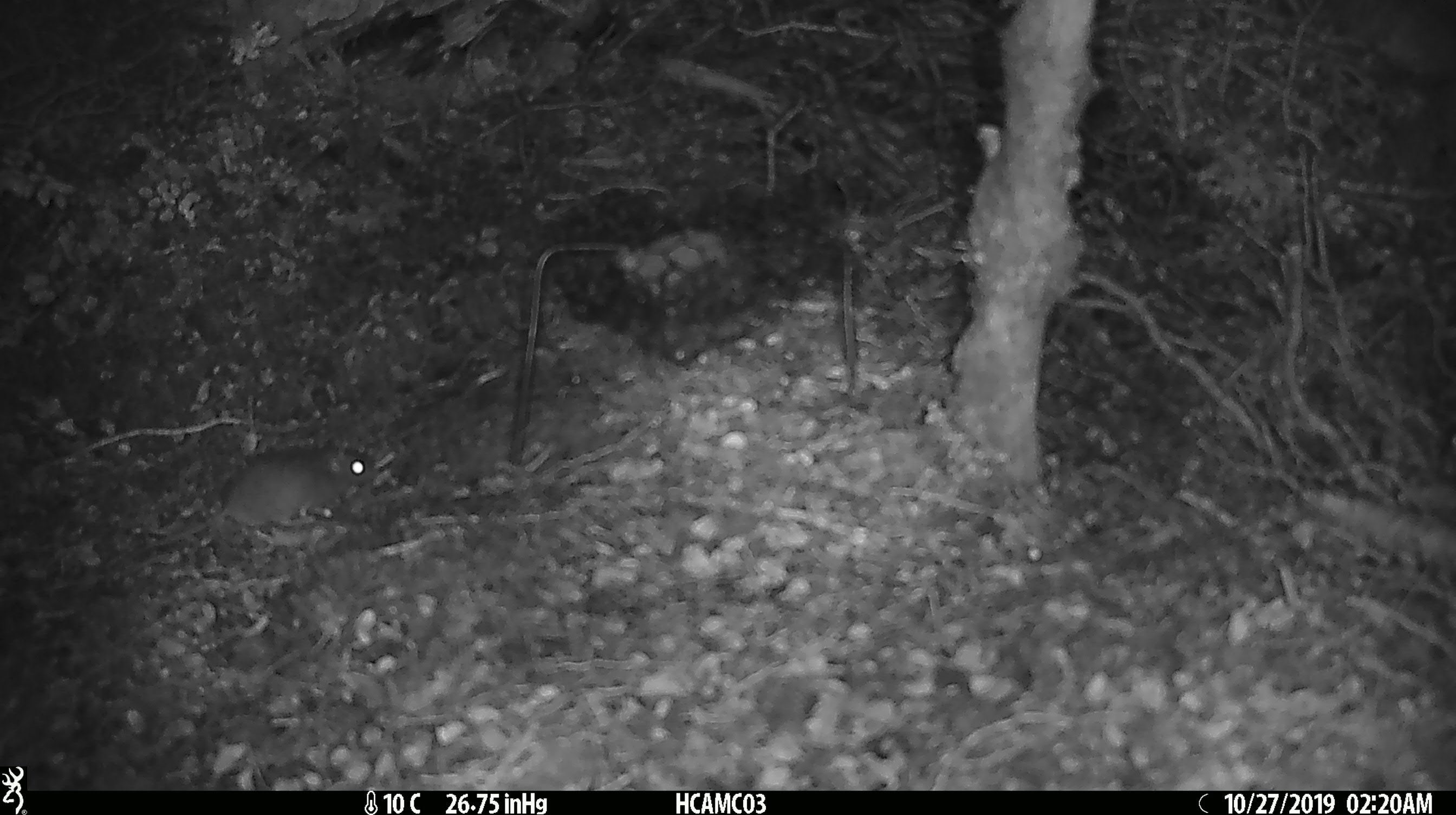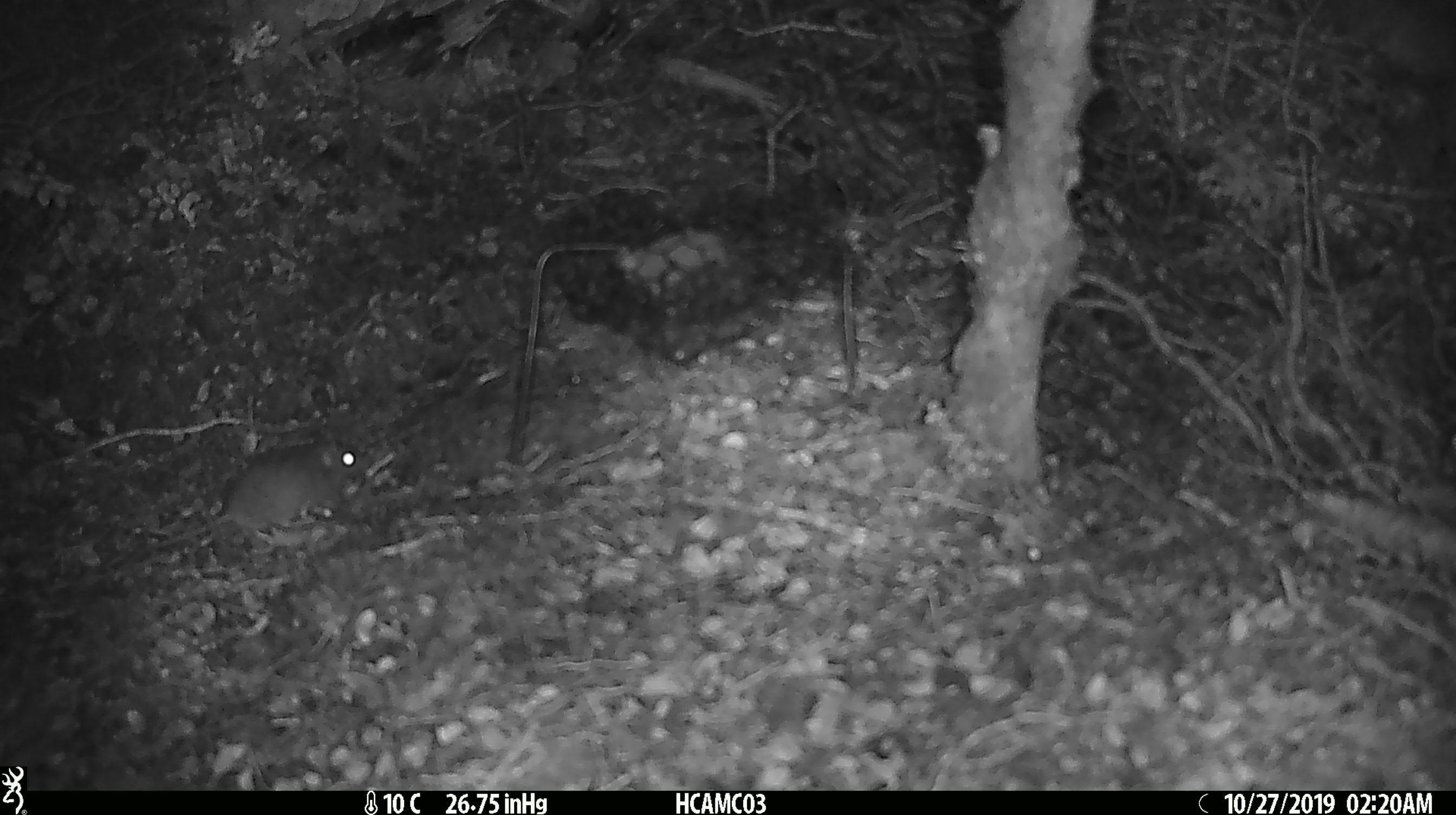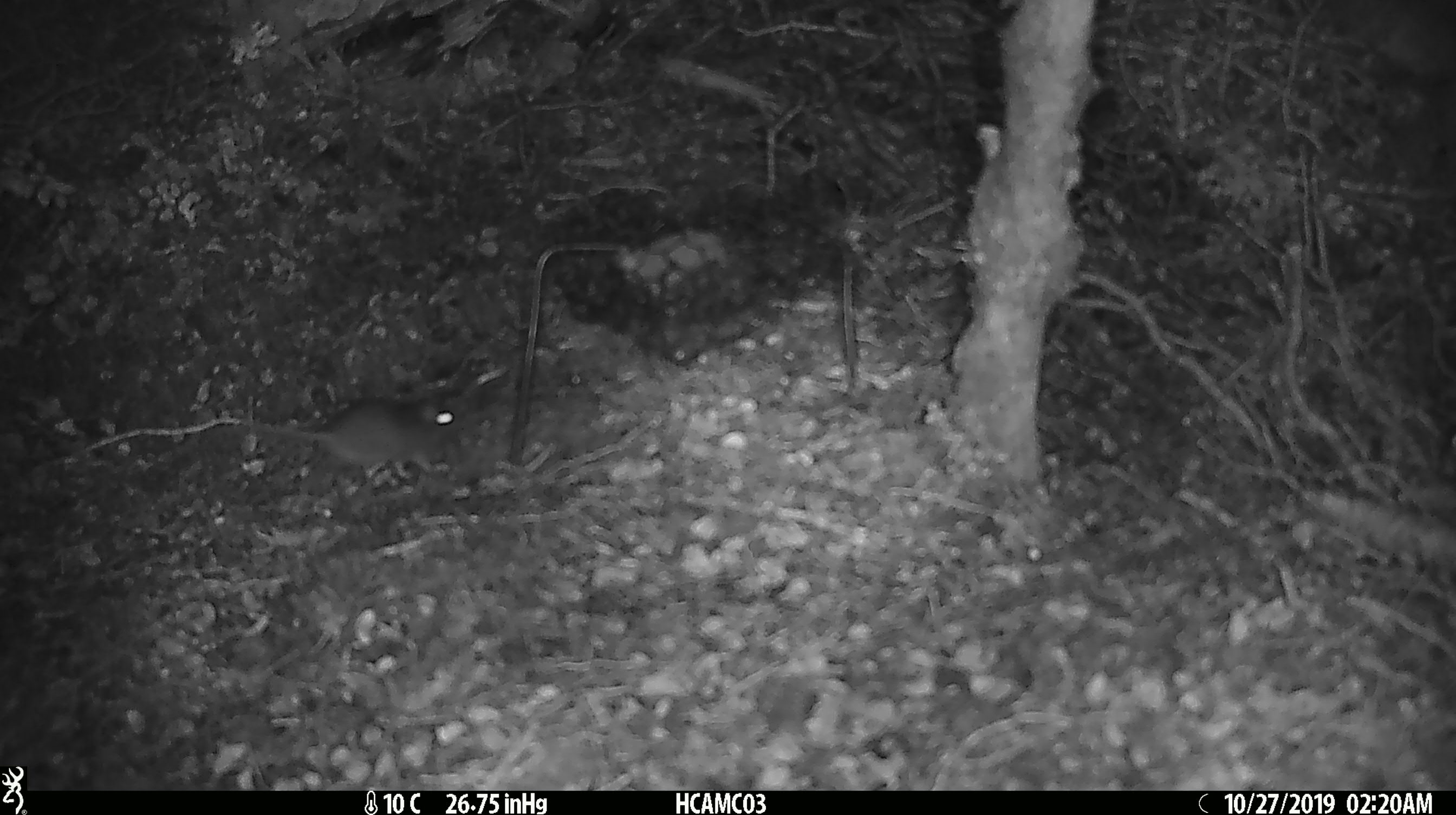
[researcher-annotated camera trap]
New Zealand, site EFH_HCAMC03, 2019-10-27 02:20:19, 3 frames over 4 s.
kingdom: Animalia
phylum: Chordata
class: Mammalia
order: Rodentia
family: Muridae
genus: Mus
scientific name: Mus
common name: mouse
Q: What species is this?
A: Mouse (Mus).